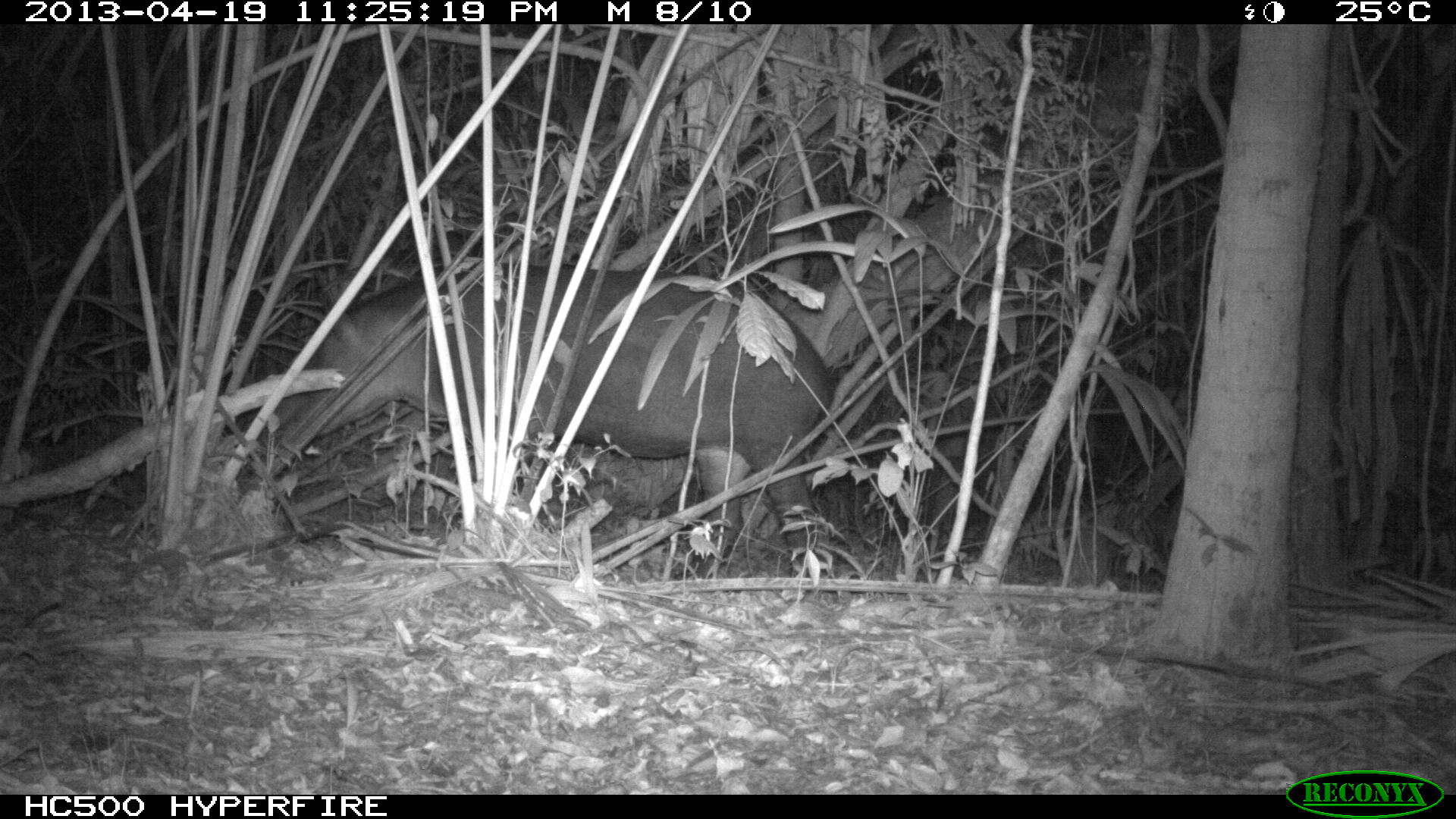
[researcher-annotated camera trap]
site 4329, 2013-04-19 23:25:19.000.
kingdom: Animalia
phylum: Chordata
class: Mammalia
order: Perissodactyla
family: Tapiridae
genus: Tapirus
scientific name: Tapirus bairdii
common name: baird's tapir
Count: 1.